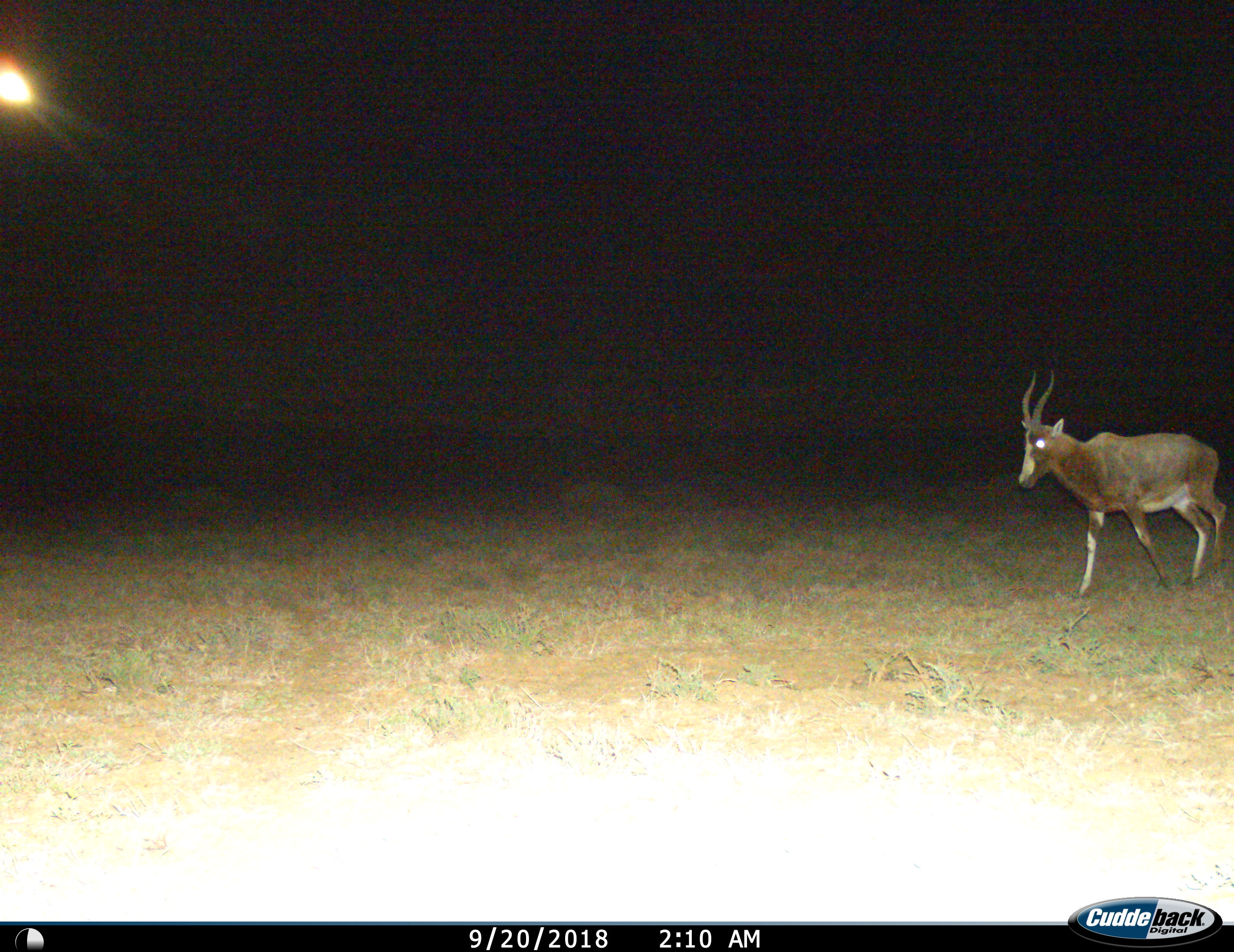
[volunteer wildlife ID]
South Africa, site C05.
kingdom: Animalia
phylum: Chordata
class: Mammalia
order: Artiodactyla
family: Bovidae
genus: Damaliscus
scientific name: Damaliscus pygargus phillipsi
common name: blesbok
Blesbok (Damaliscus pygargus phillipsi), count 1. Behavior (volunteer vote fractions): standing 0%, resting 0%, moving 100%, interacting 0%. Young present (vote fraction): 0%. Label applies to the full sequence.